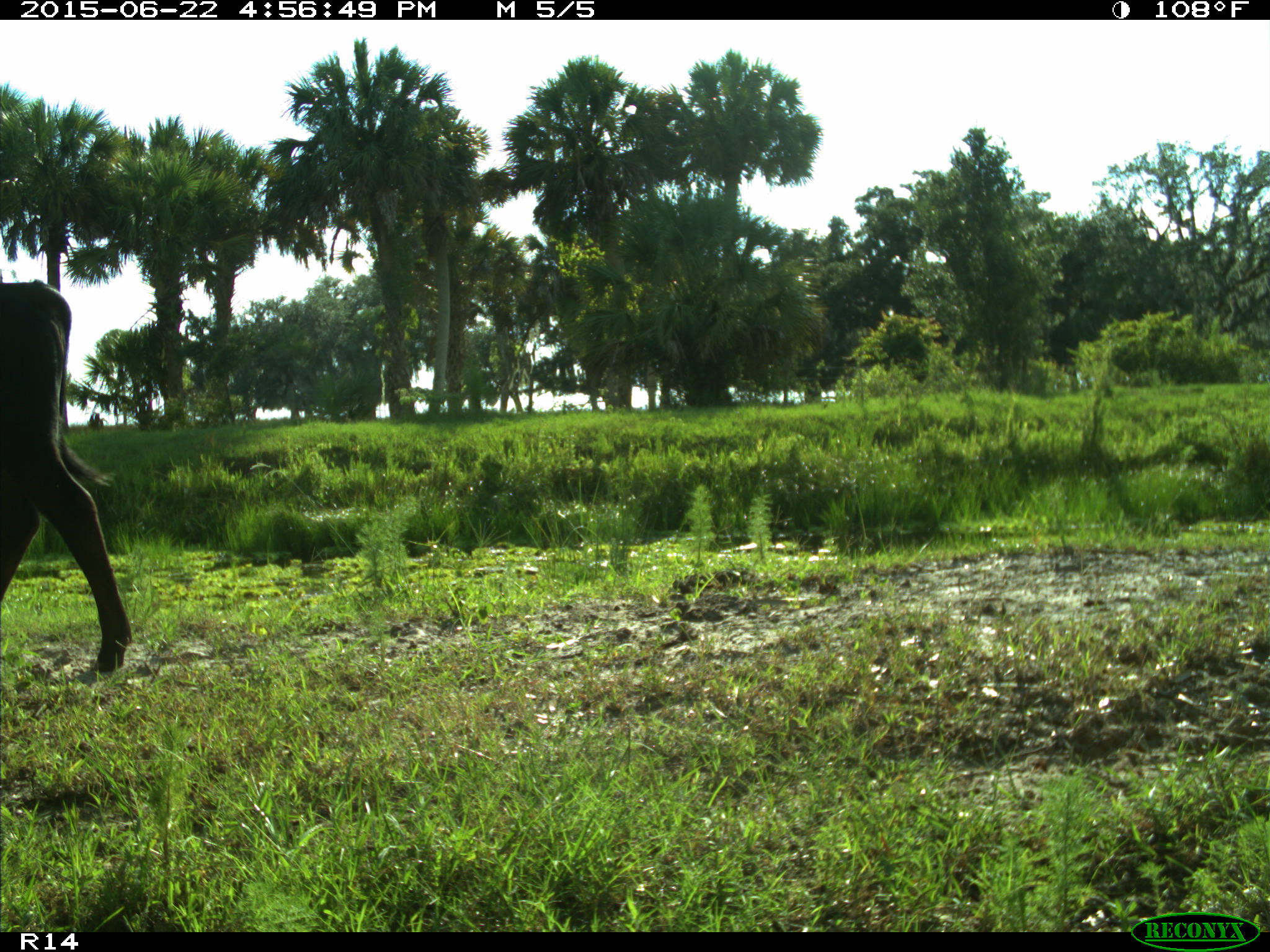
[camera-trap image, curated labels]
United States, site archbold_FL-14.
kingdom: Animalia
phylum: Chordata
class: Mammalia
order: Artiodactyla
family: Bovidae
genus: Bos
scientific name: Bos taurus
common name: domestic cow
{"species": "Bos taurus (domestic cow)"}